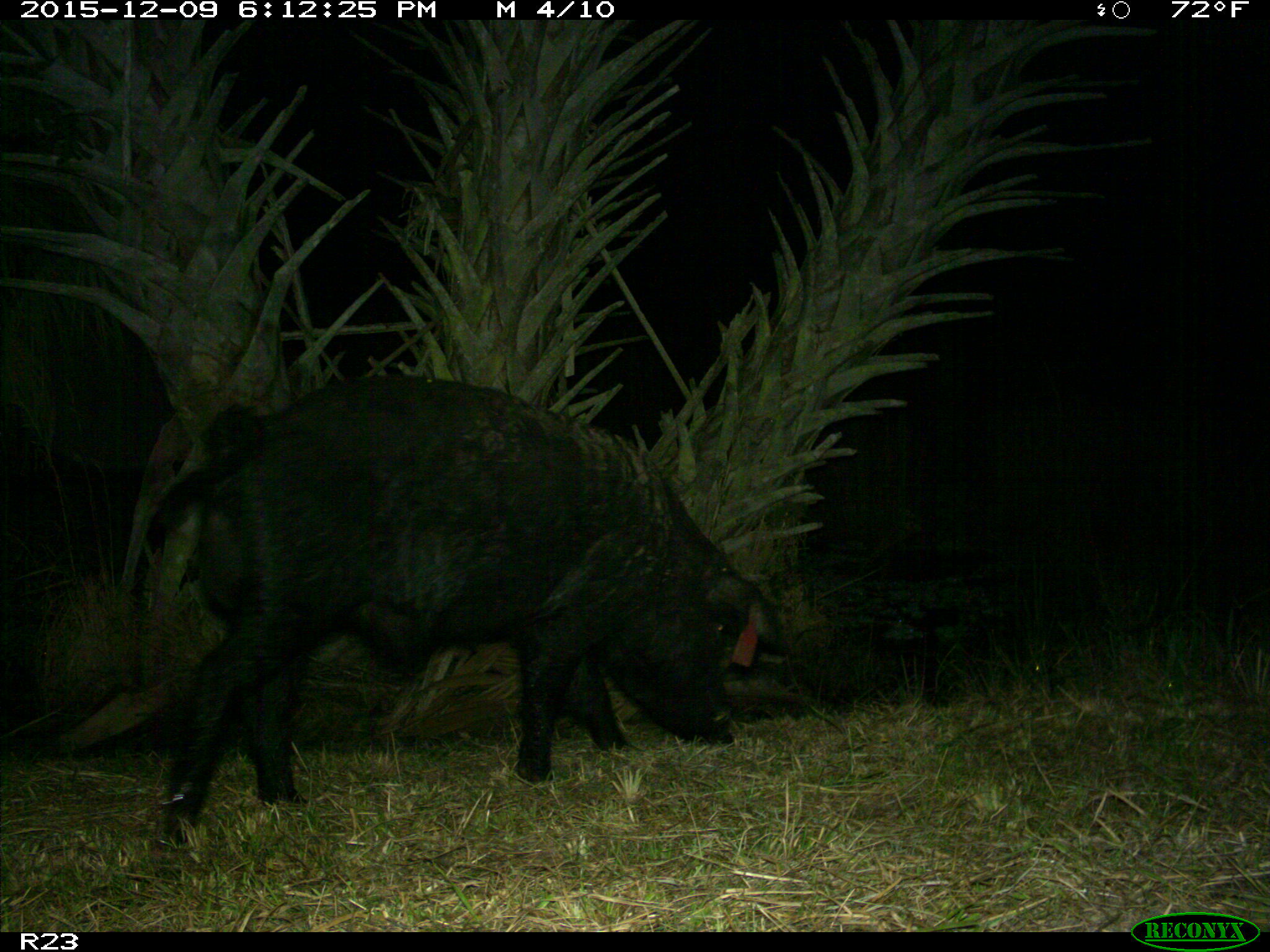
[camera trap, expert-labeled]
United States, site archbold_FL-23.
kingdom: Animalia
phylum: Chordata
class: Mammalia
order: Artiodactyla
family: Suidae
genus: Sus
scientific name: Sus scrofa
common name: wild boar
Sus scrofa (wild boar).